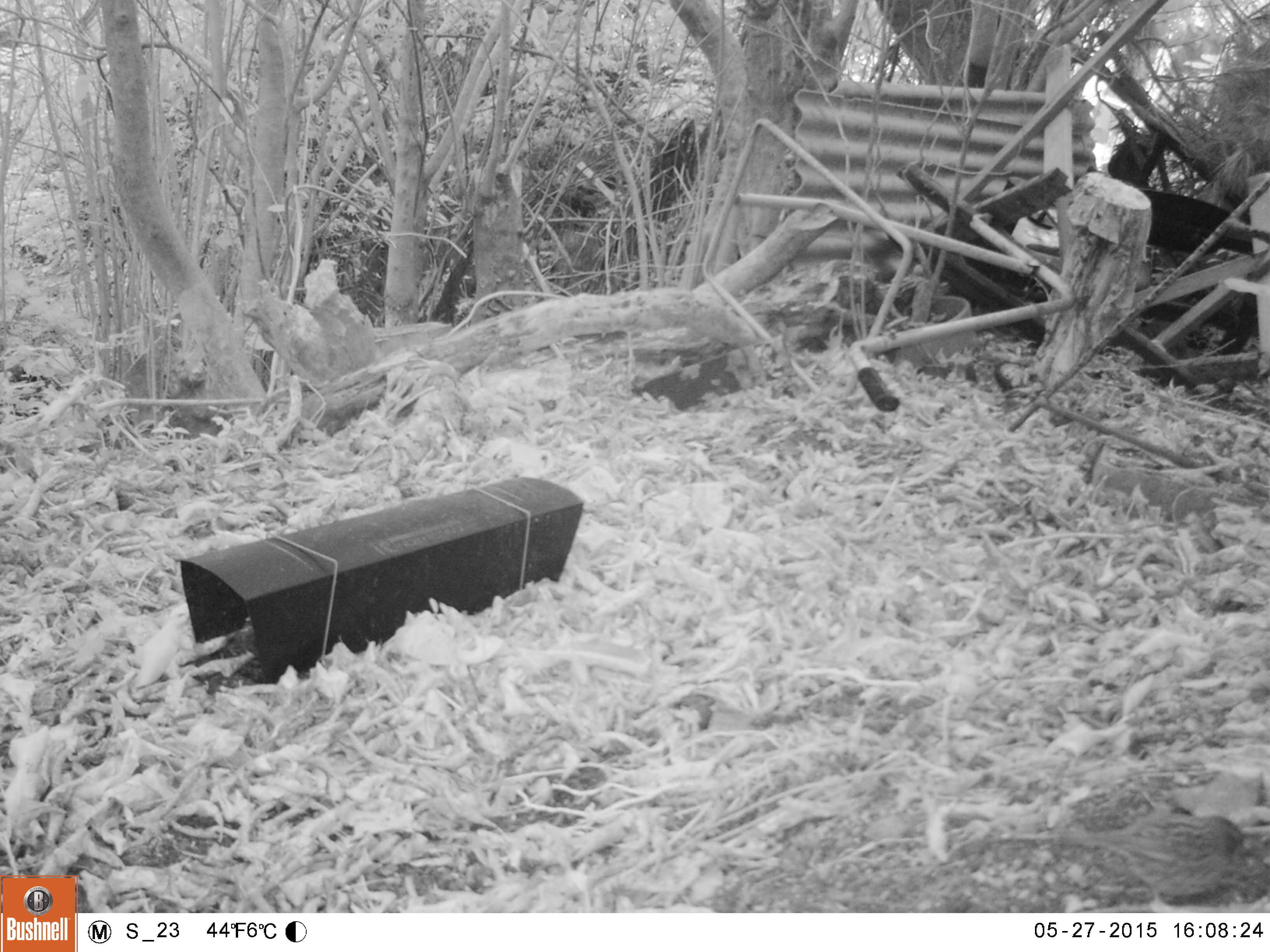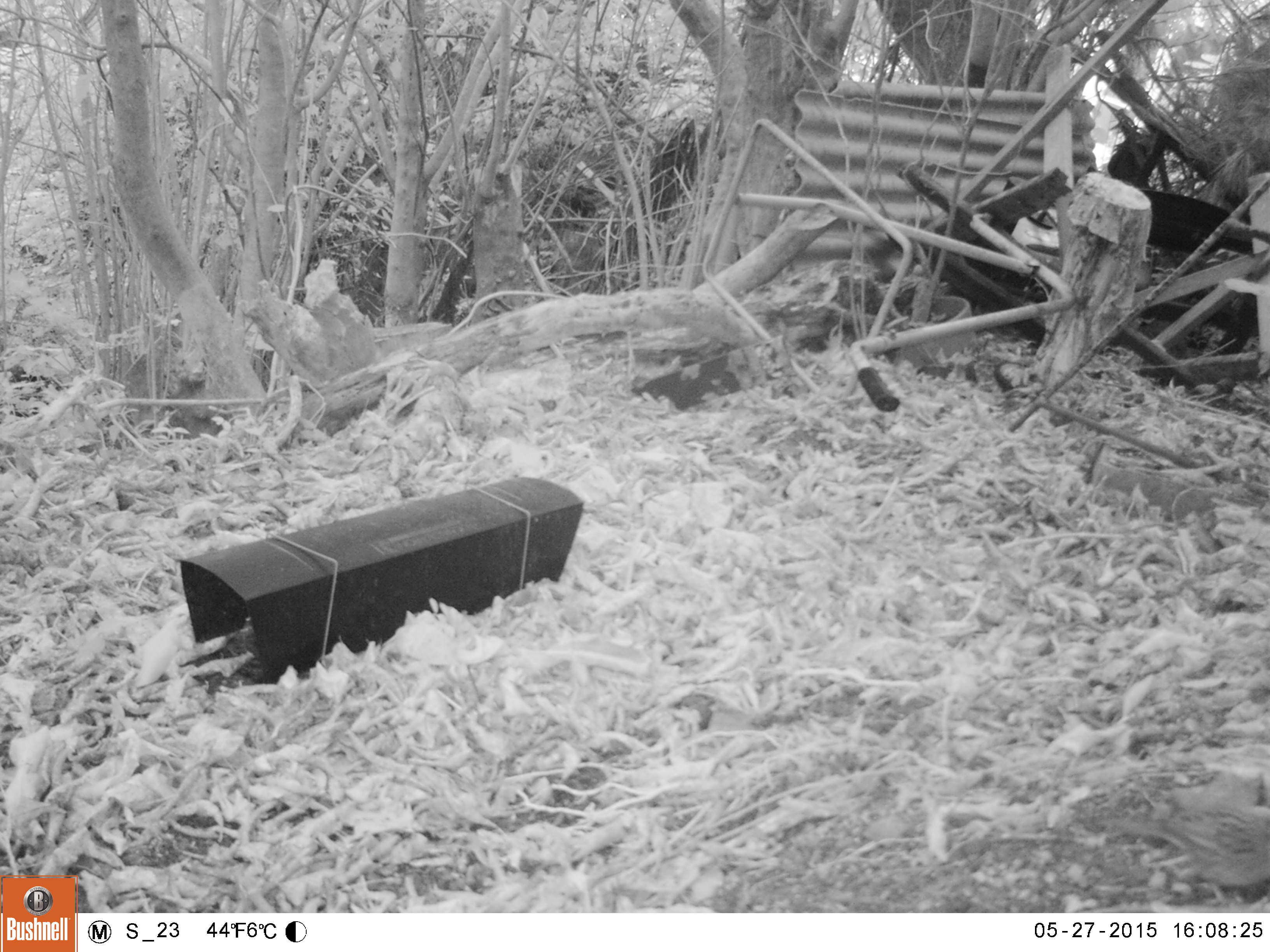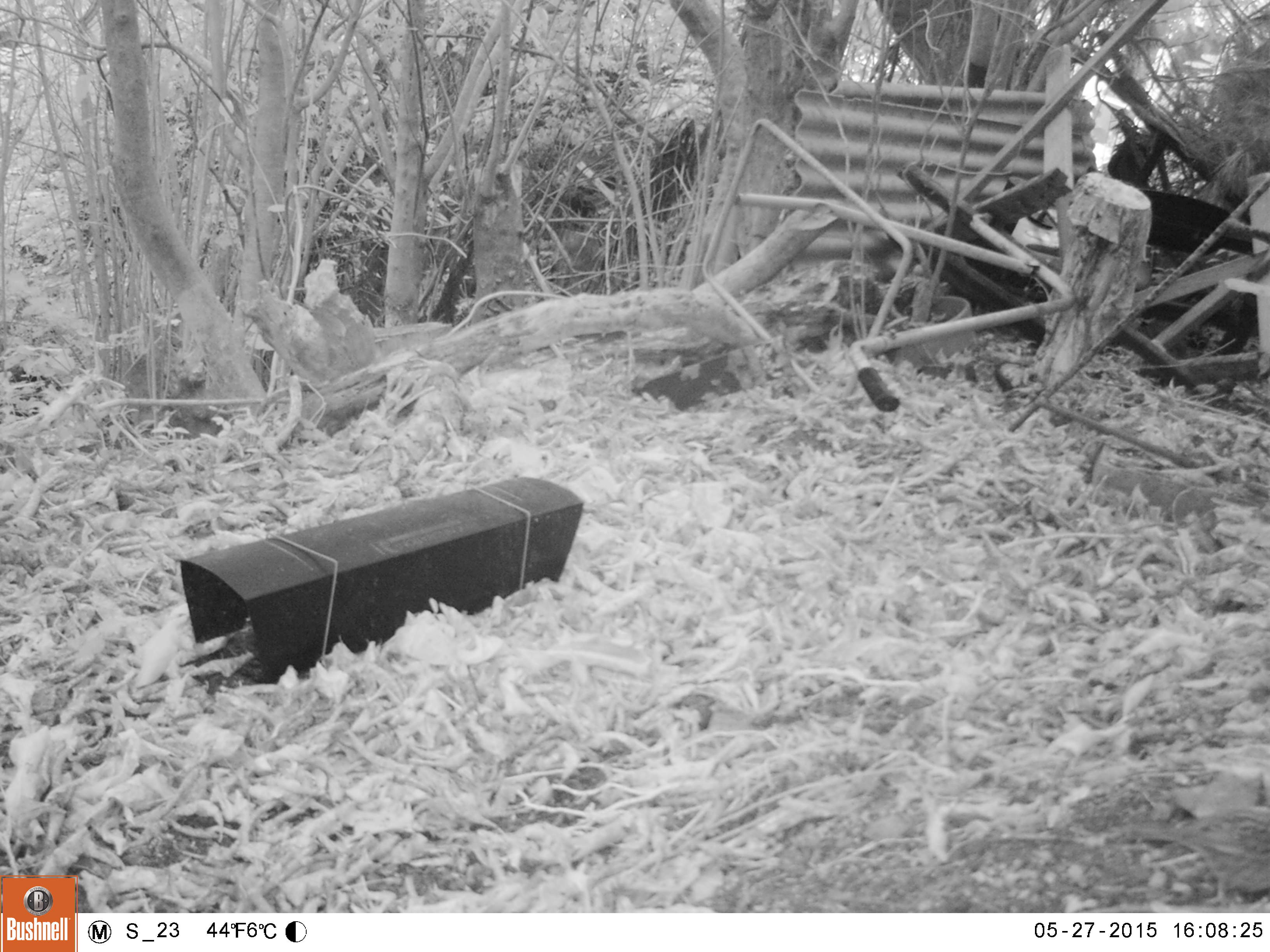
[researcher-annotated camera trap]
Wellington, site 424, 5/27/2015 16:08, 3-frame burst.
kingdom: Animalia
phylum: Chordata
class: Aves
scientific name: Aves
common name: bird